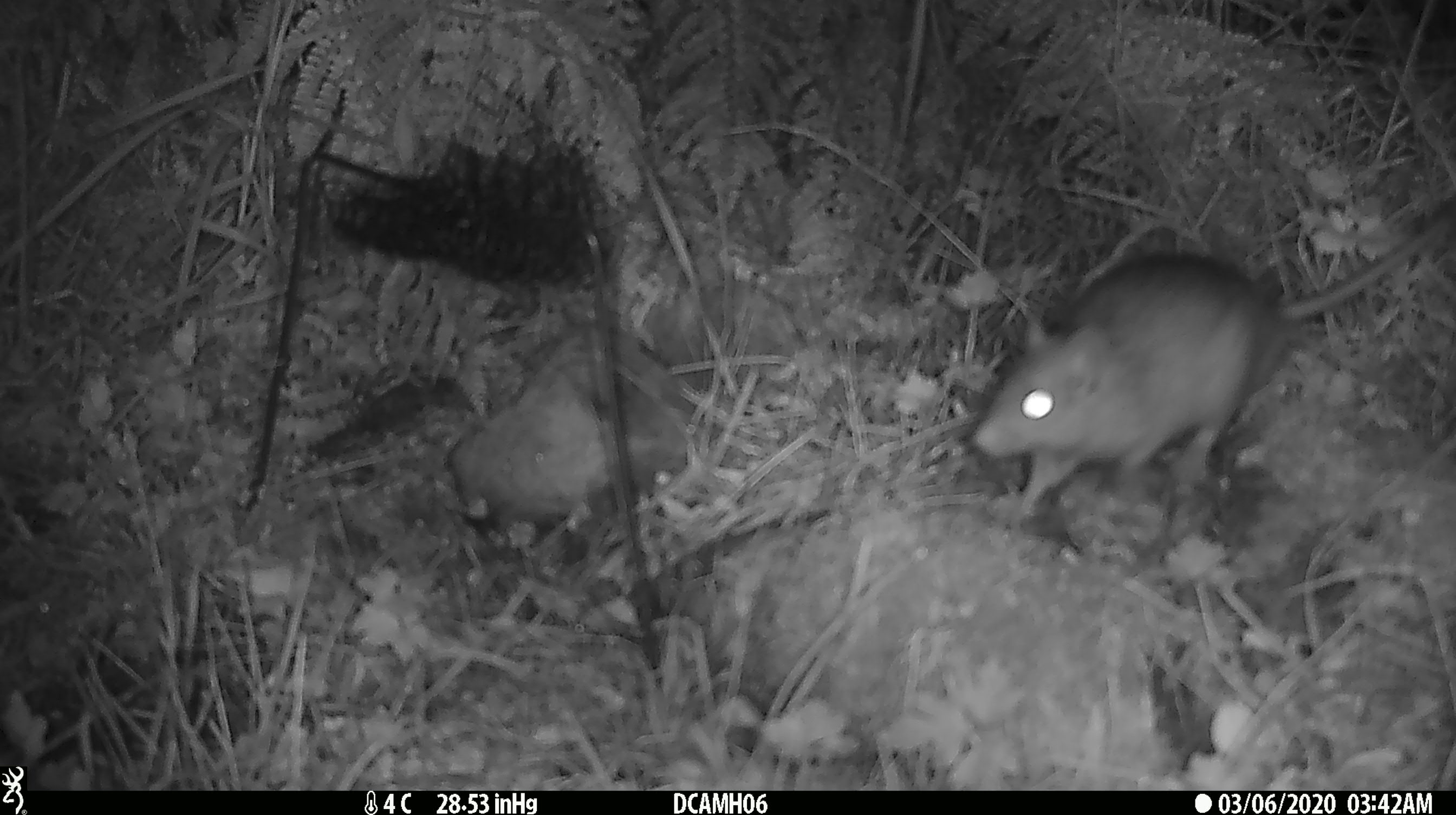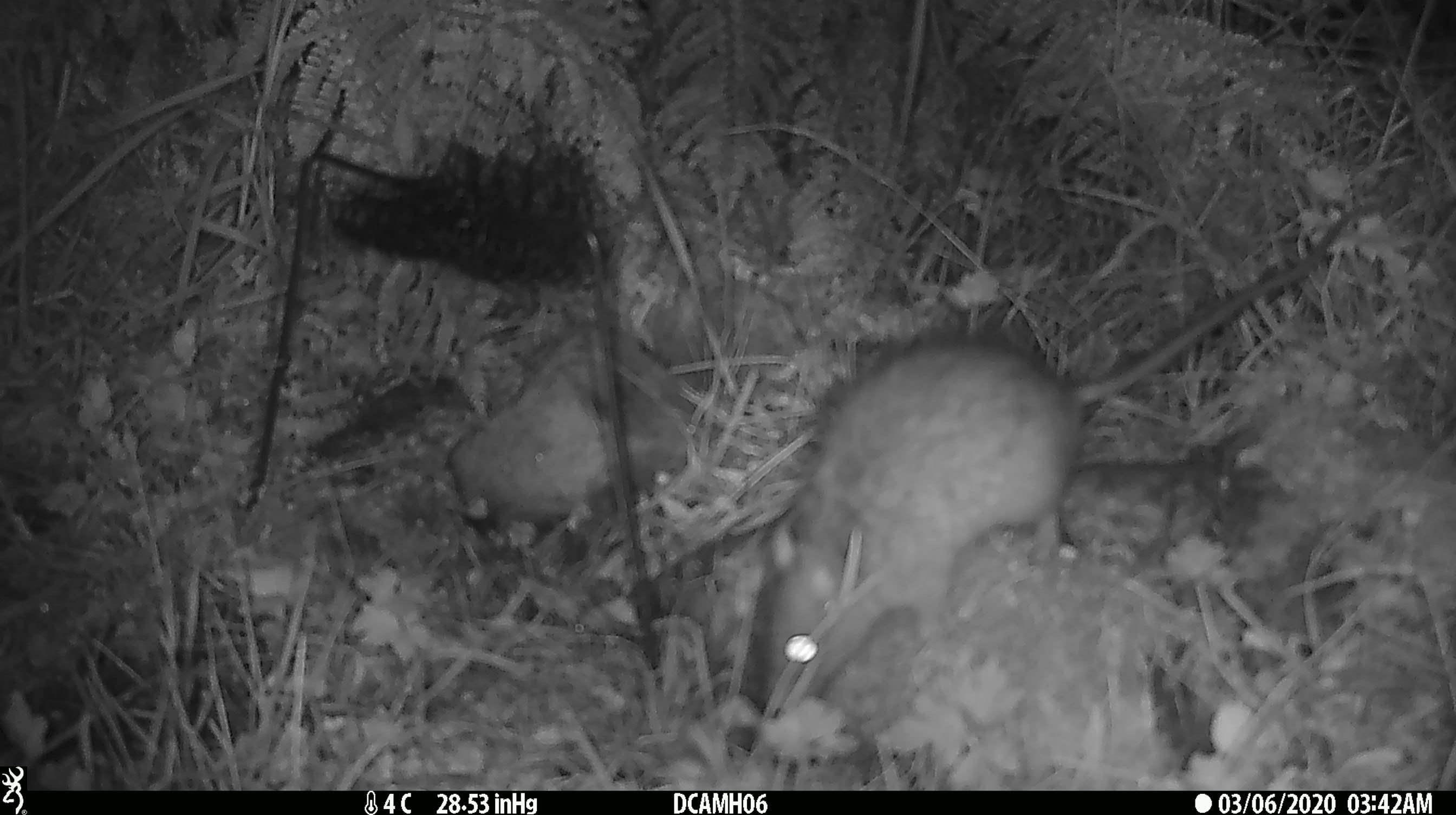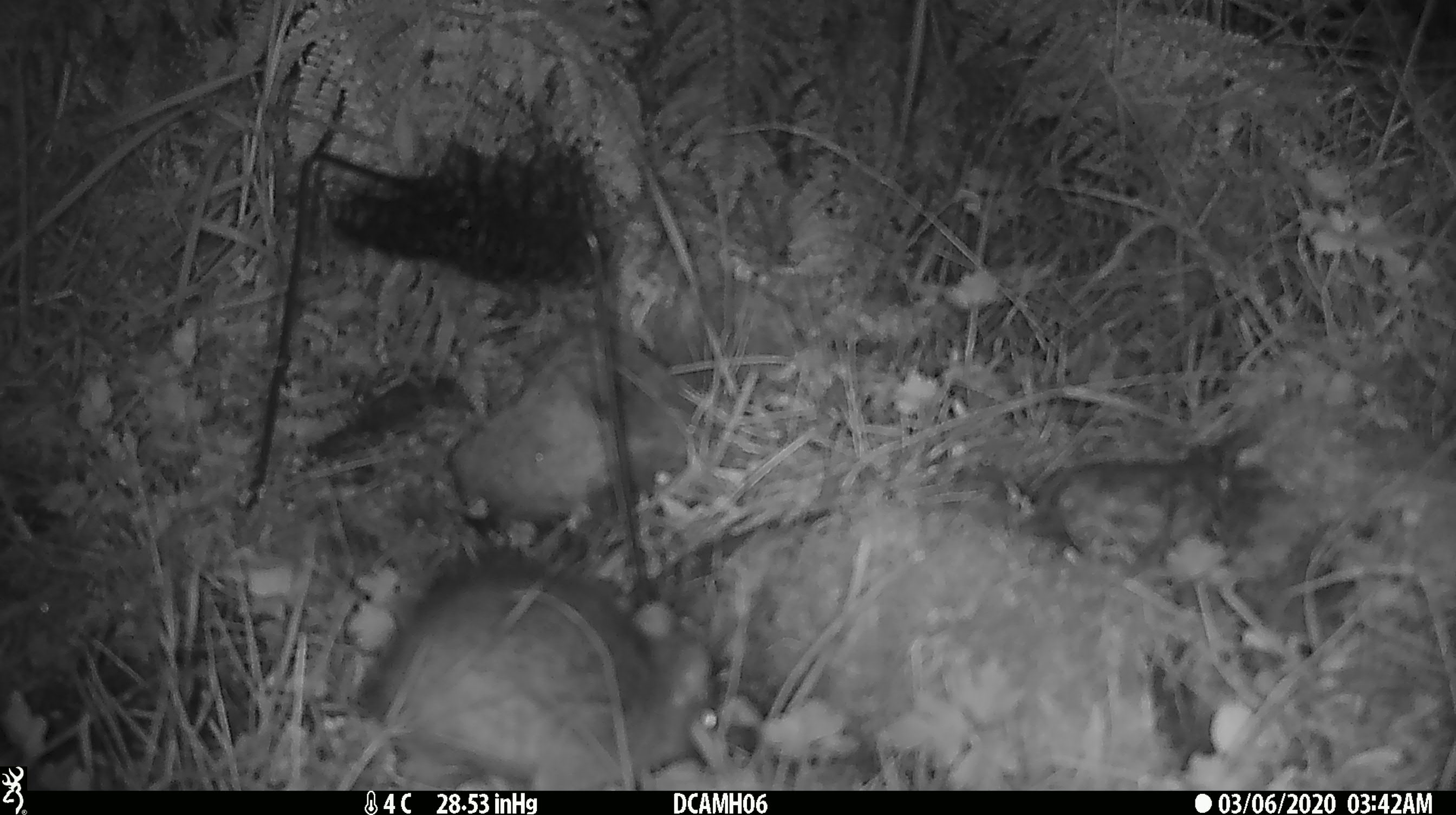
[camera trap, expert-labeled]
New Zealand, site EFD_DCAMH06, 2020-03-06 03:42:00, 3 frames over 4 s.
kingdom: Animalia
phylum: Chordata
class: Mammalia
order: Rodentia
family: Muridae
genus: Rattus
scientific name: Rattus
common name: rat